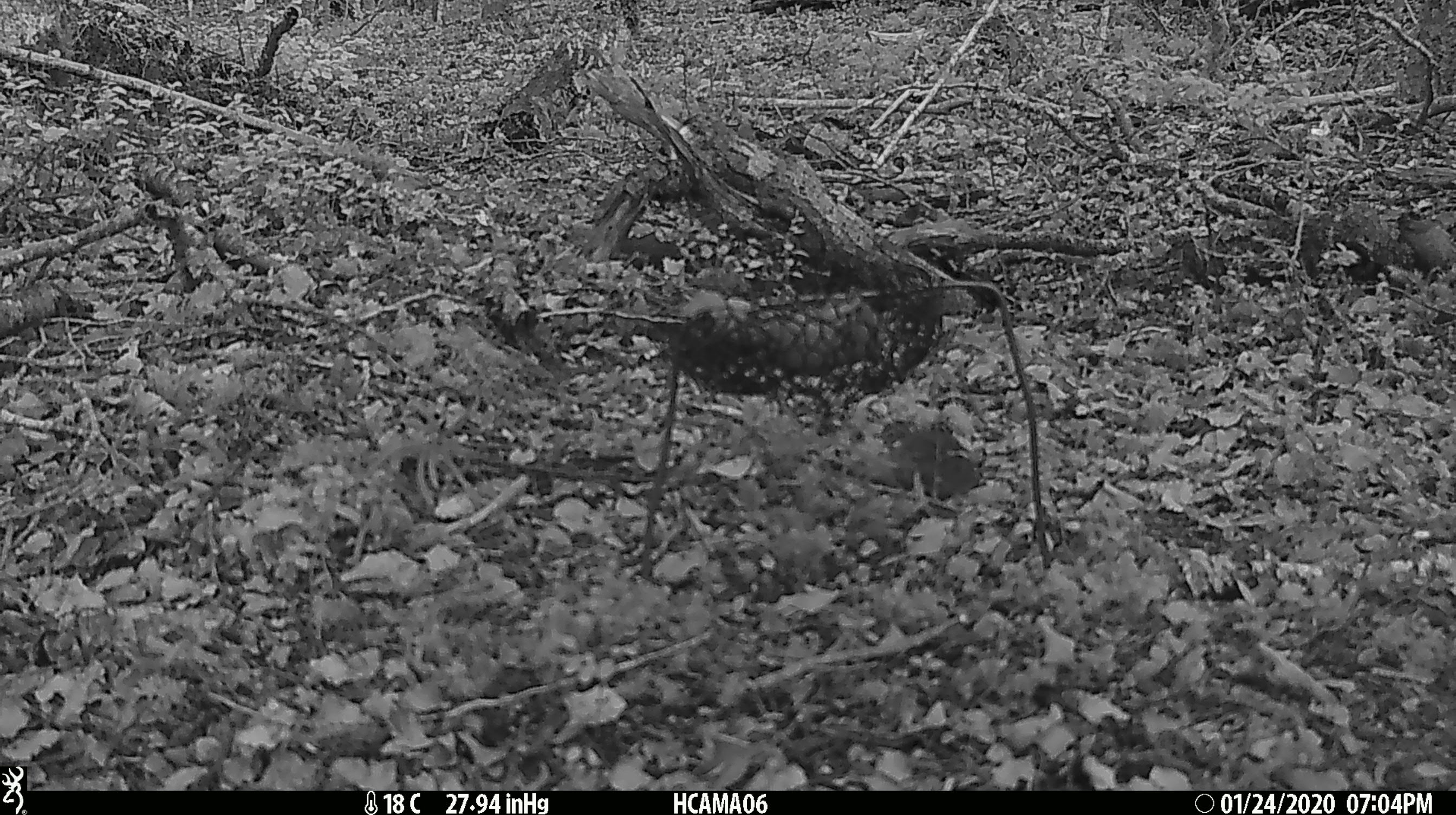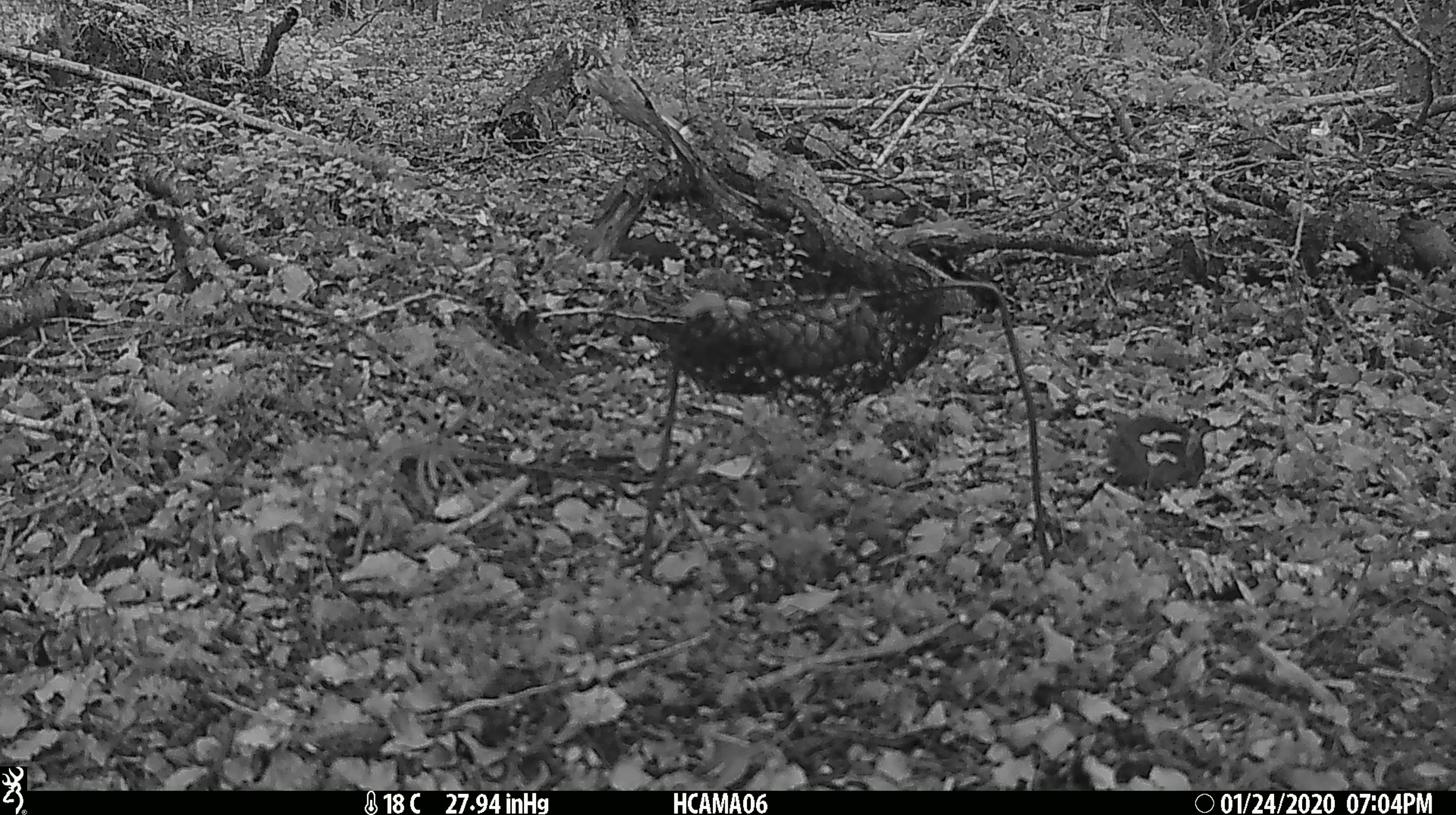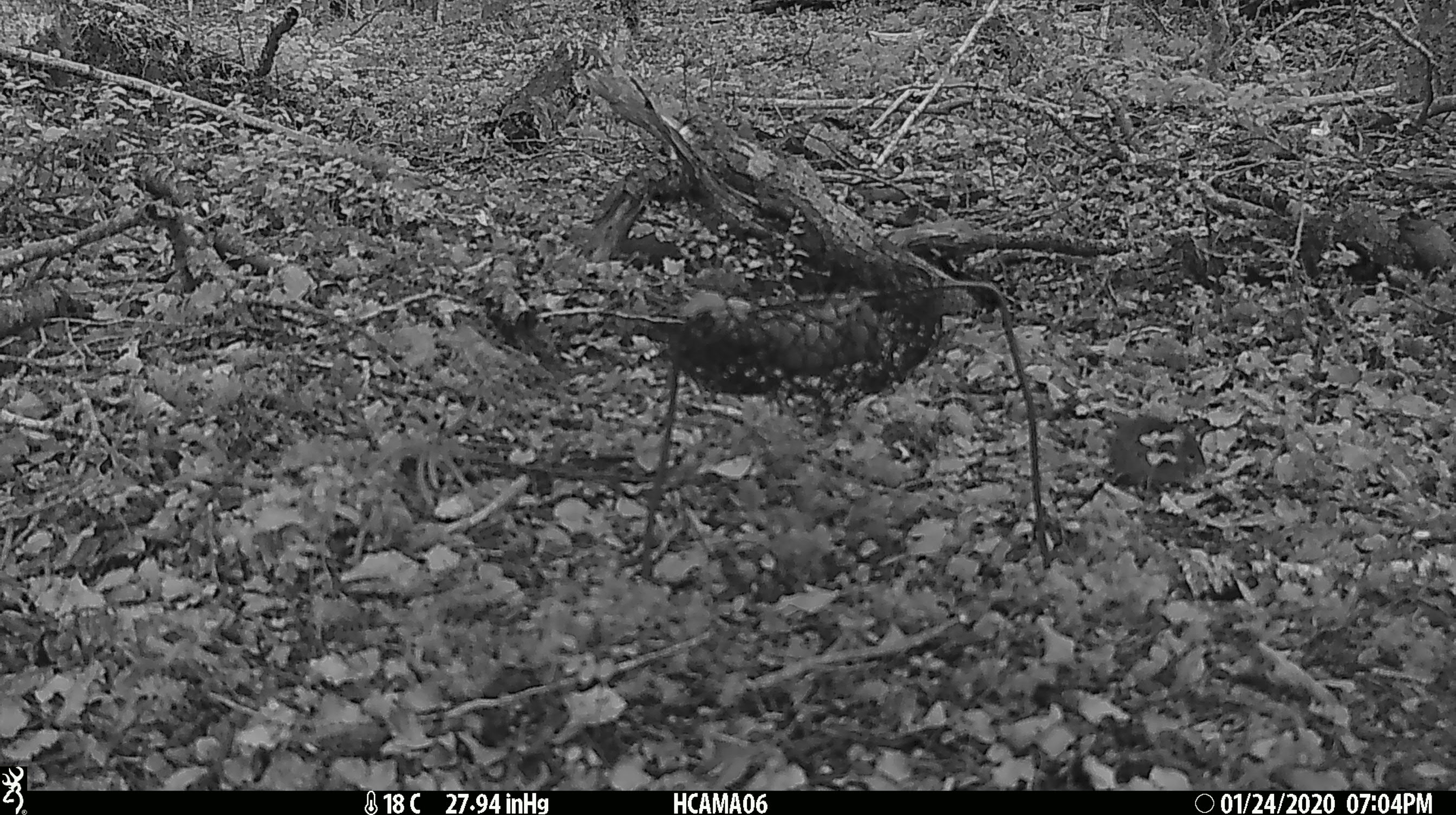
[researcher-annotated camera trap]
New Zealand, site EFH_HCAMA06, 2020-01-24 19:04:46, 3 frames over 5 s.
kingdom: Animalia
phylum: Chordata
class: Mammalia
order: Rodentia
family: Muridae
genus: Mus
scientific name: Mus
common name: mouse